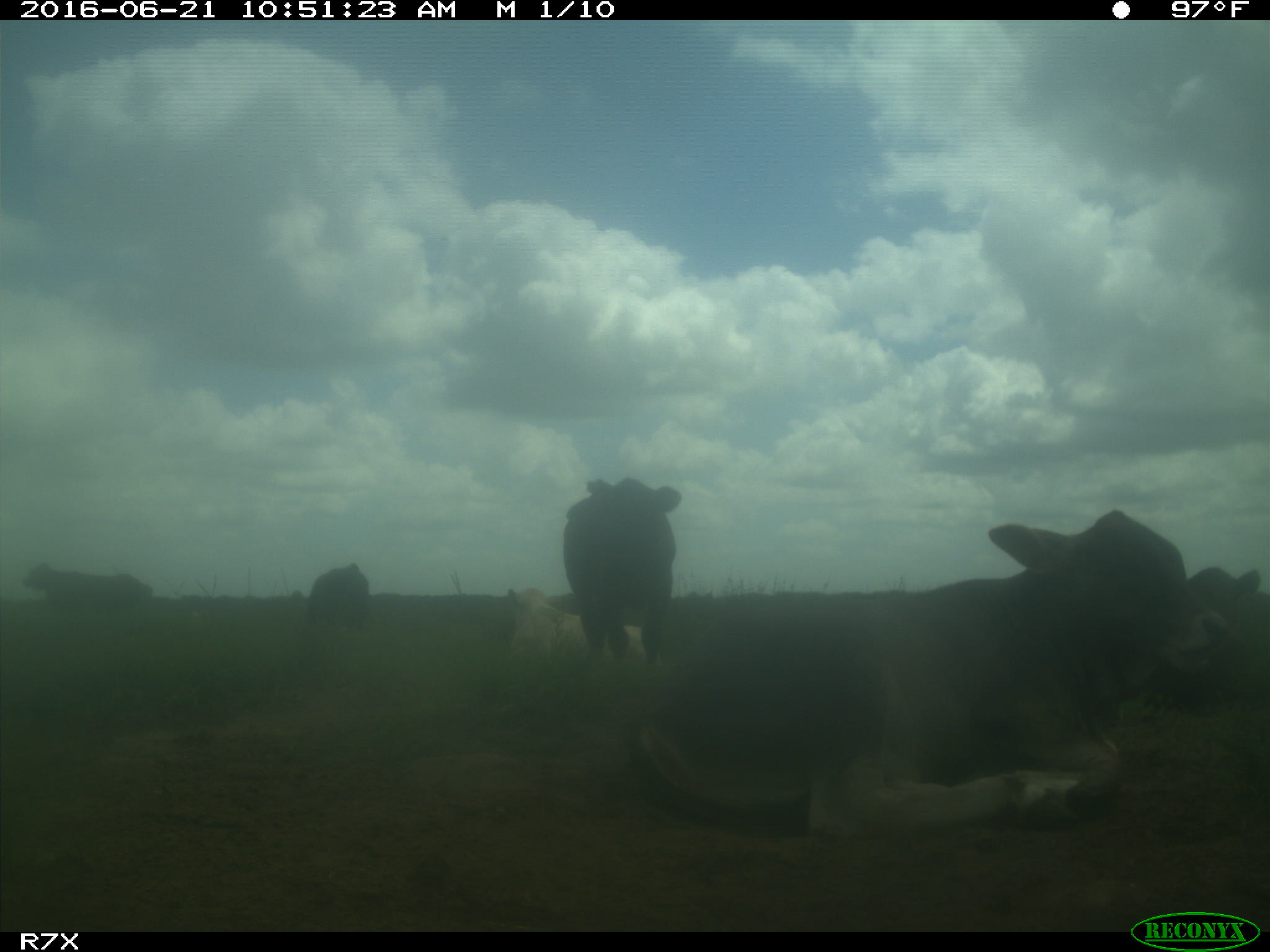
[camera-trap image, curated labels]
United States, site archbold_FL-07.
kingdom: Animalia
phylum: Chordata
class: Mammalia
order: Artiodactyla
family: Bovidae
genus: Bos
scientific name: Bos taurus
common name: domestic cow